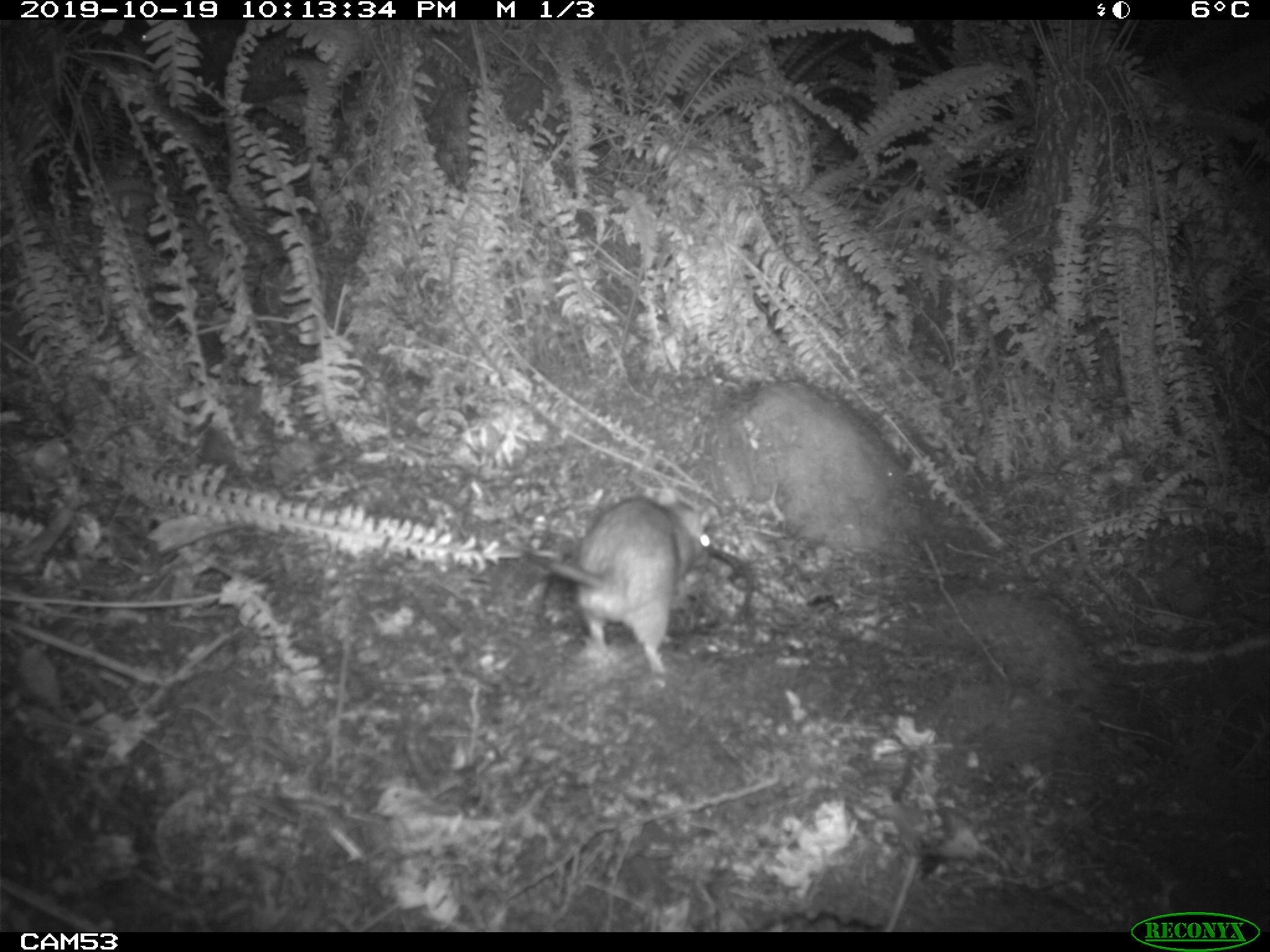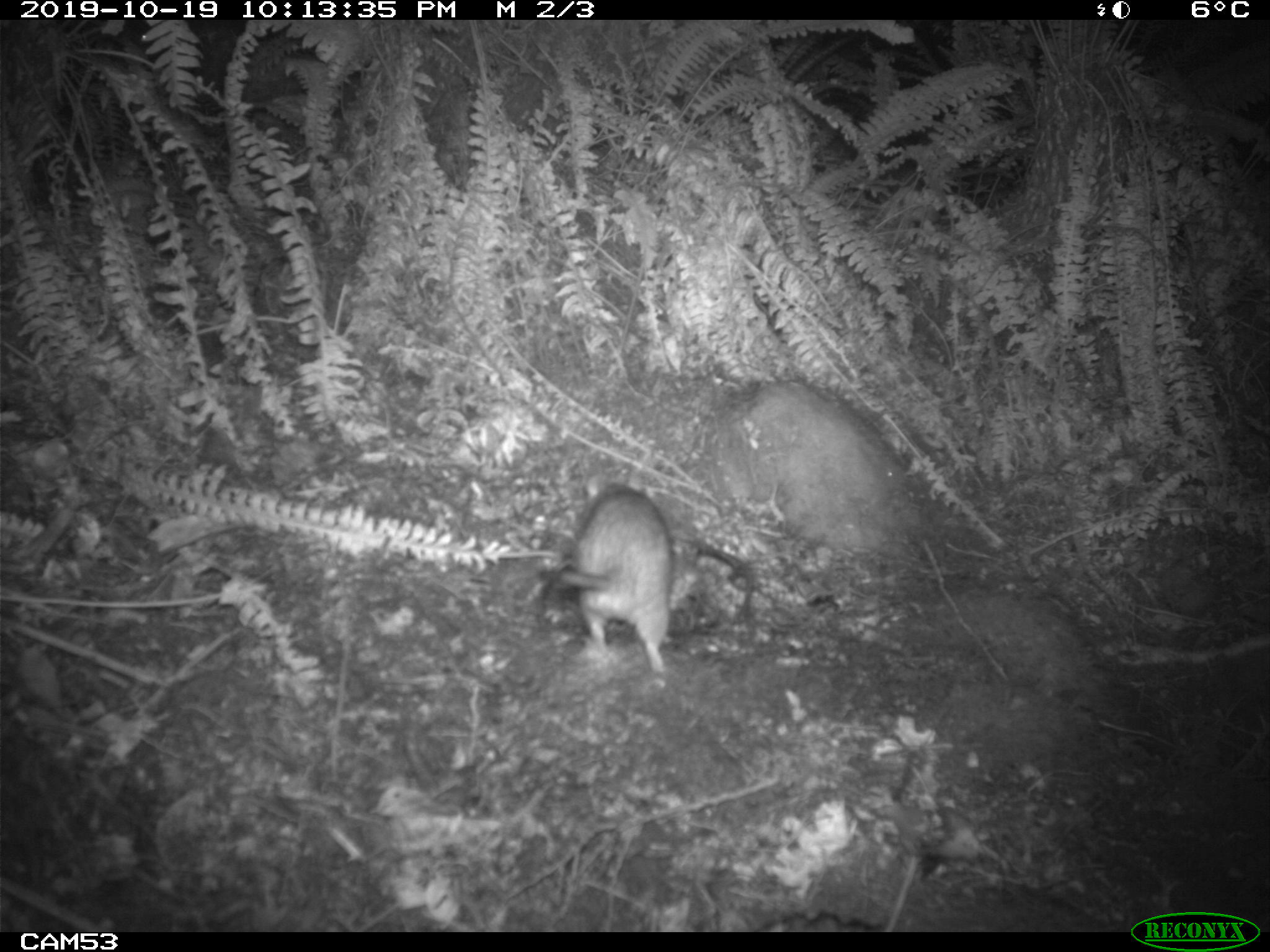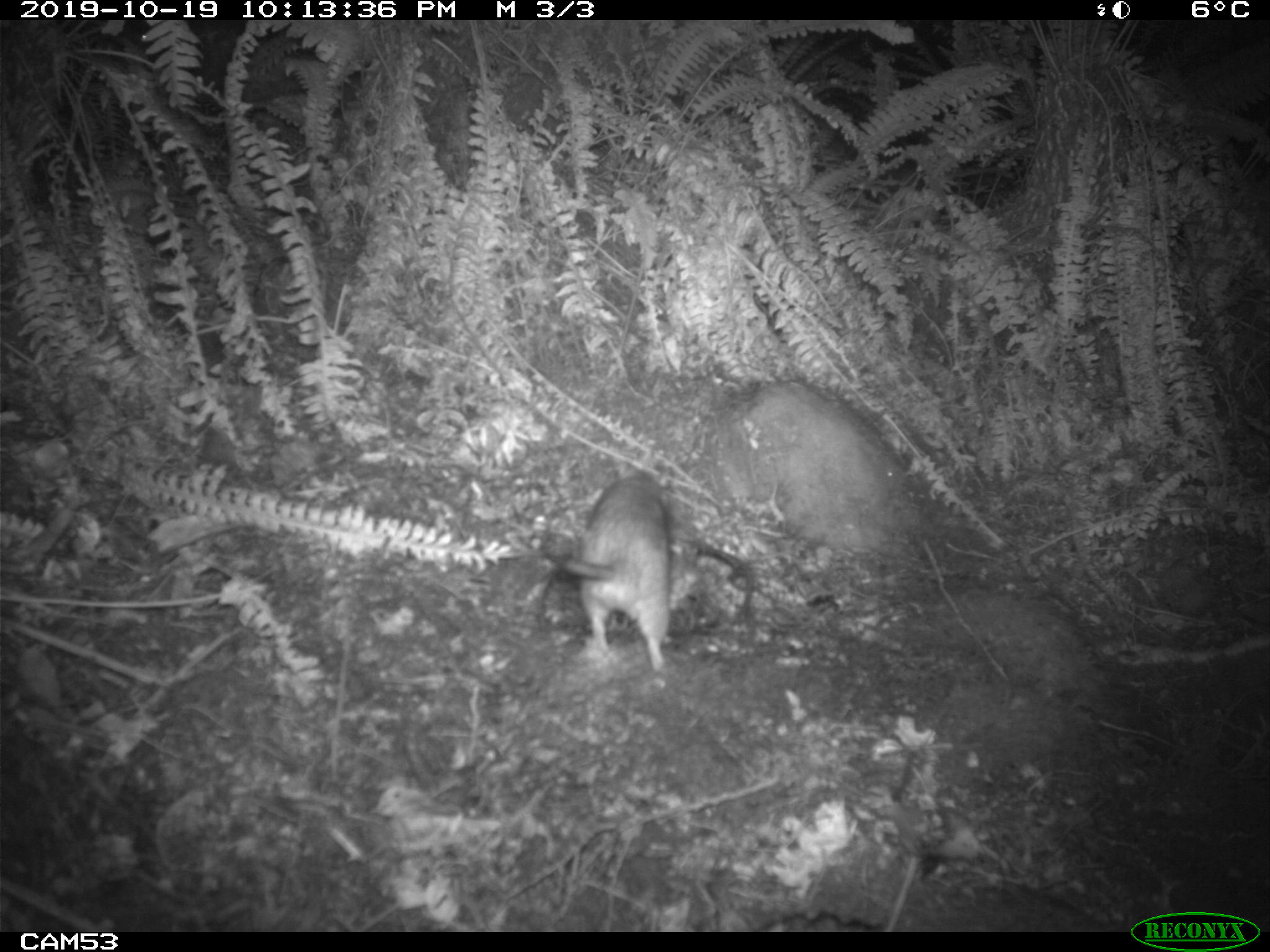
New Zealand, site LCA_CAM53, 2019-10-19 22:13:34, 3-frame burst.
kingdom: Animalia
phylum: Chordata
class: Mammalia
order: Rodentia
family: Muridae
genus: Rattus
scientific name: Rattus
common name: rat